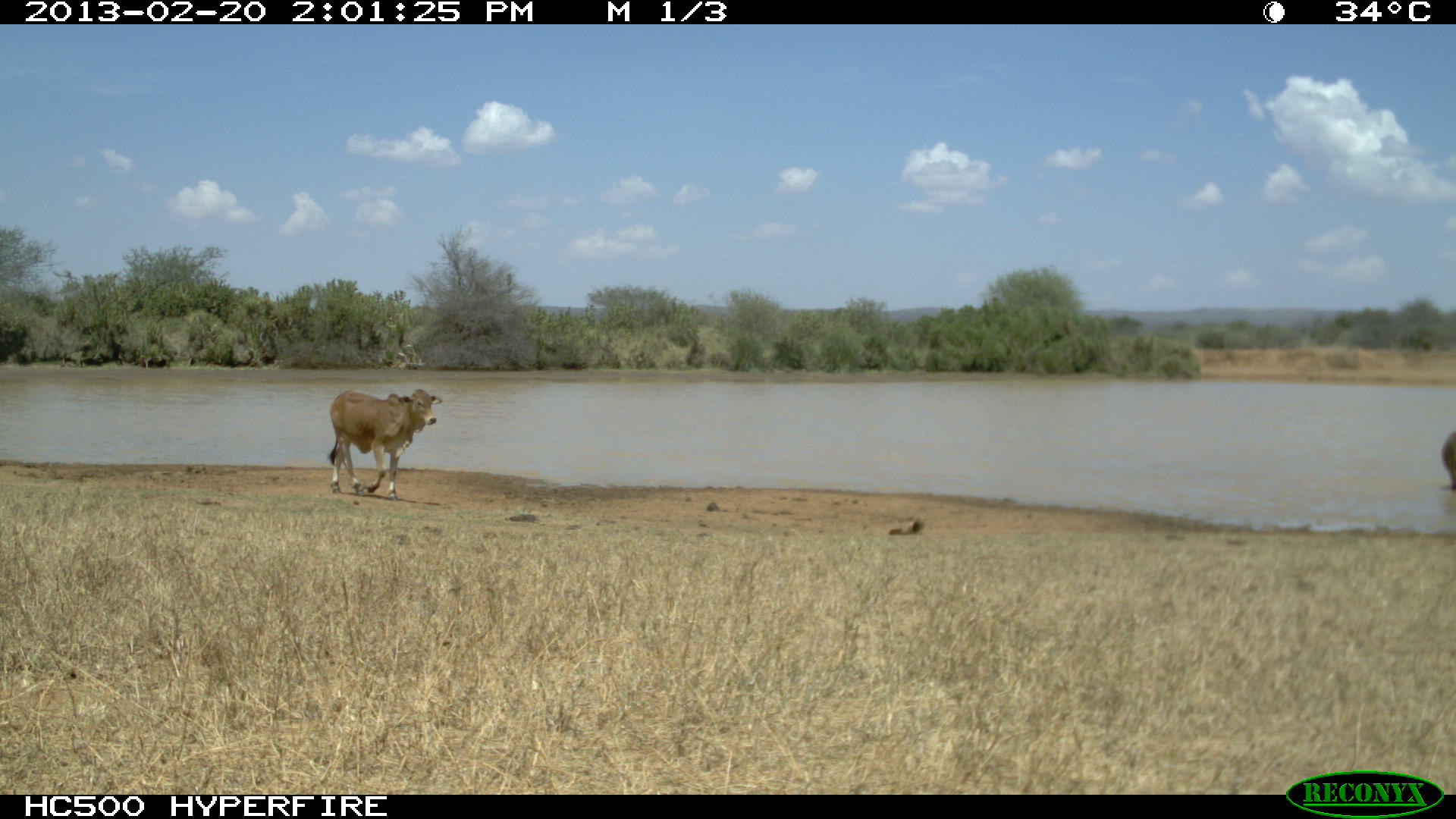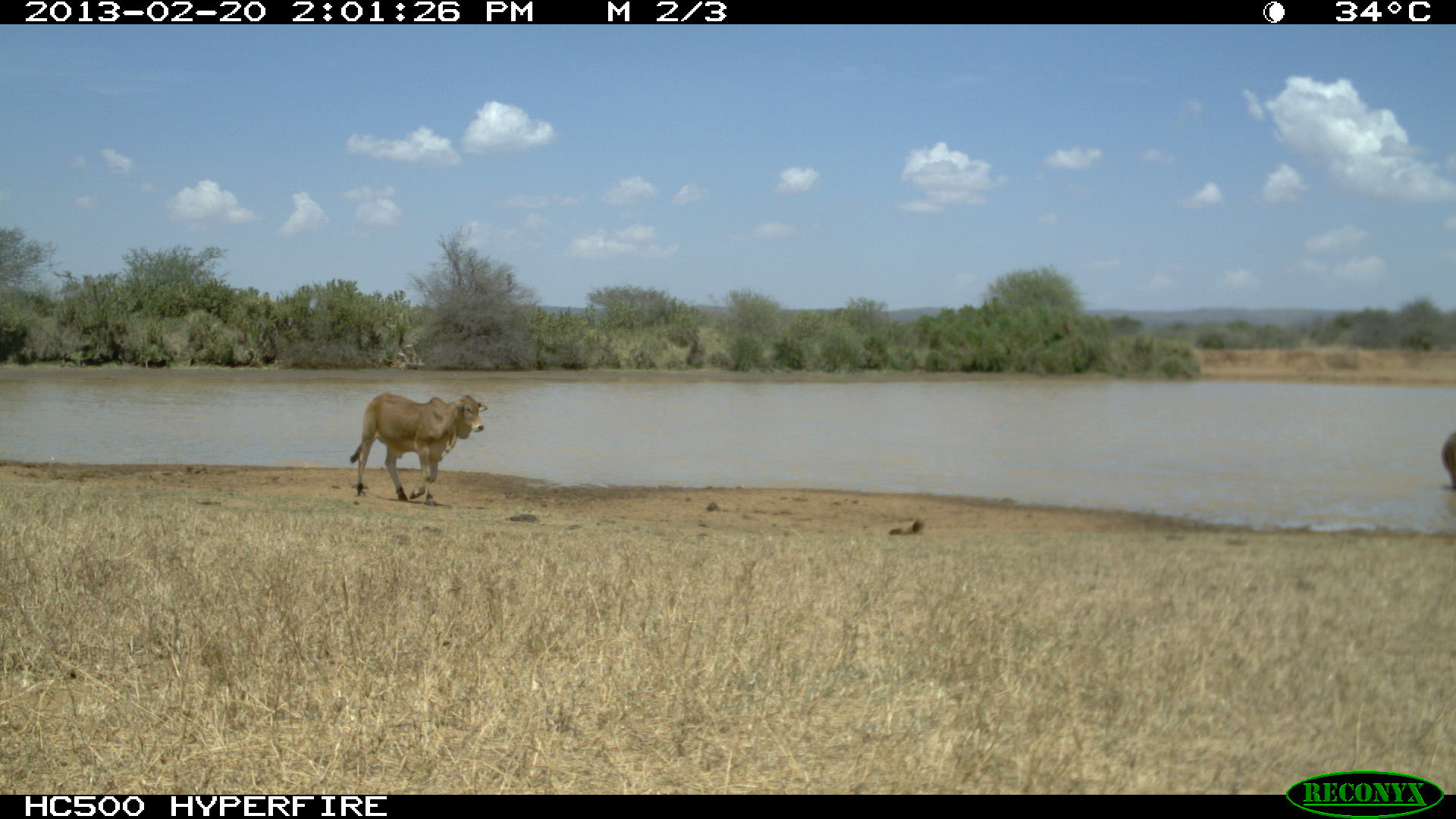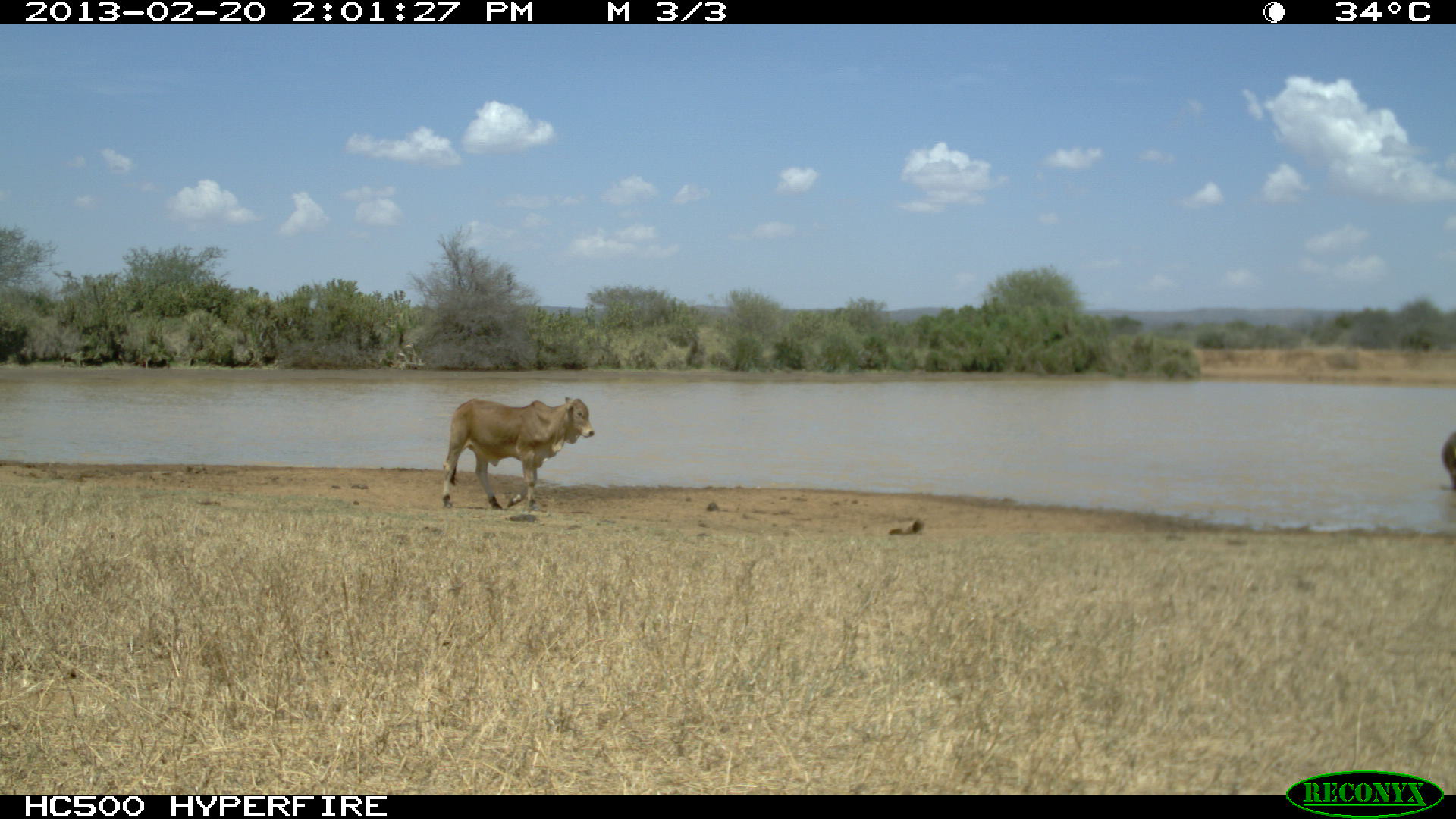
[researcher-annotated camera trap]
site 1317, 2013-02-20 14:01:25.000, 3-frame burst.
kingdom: Animalia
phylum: Chordata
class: Mammalia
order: Artiodactyla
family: Bovidae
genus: Bos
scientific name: Bos taurus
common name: domestic cattle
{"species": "Bos taurus (domestic cattle)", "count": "1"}